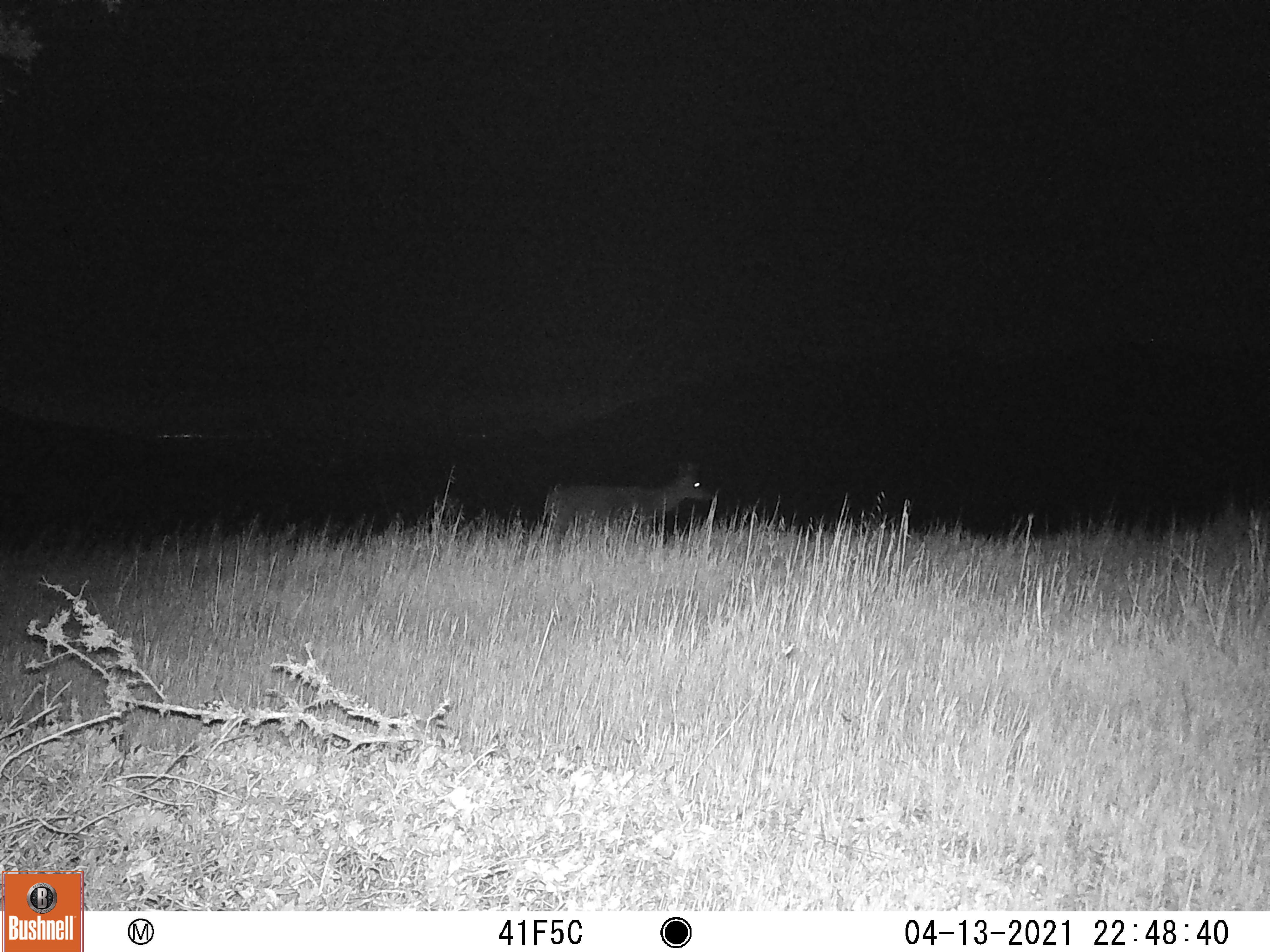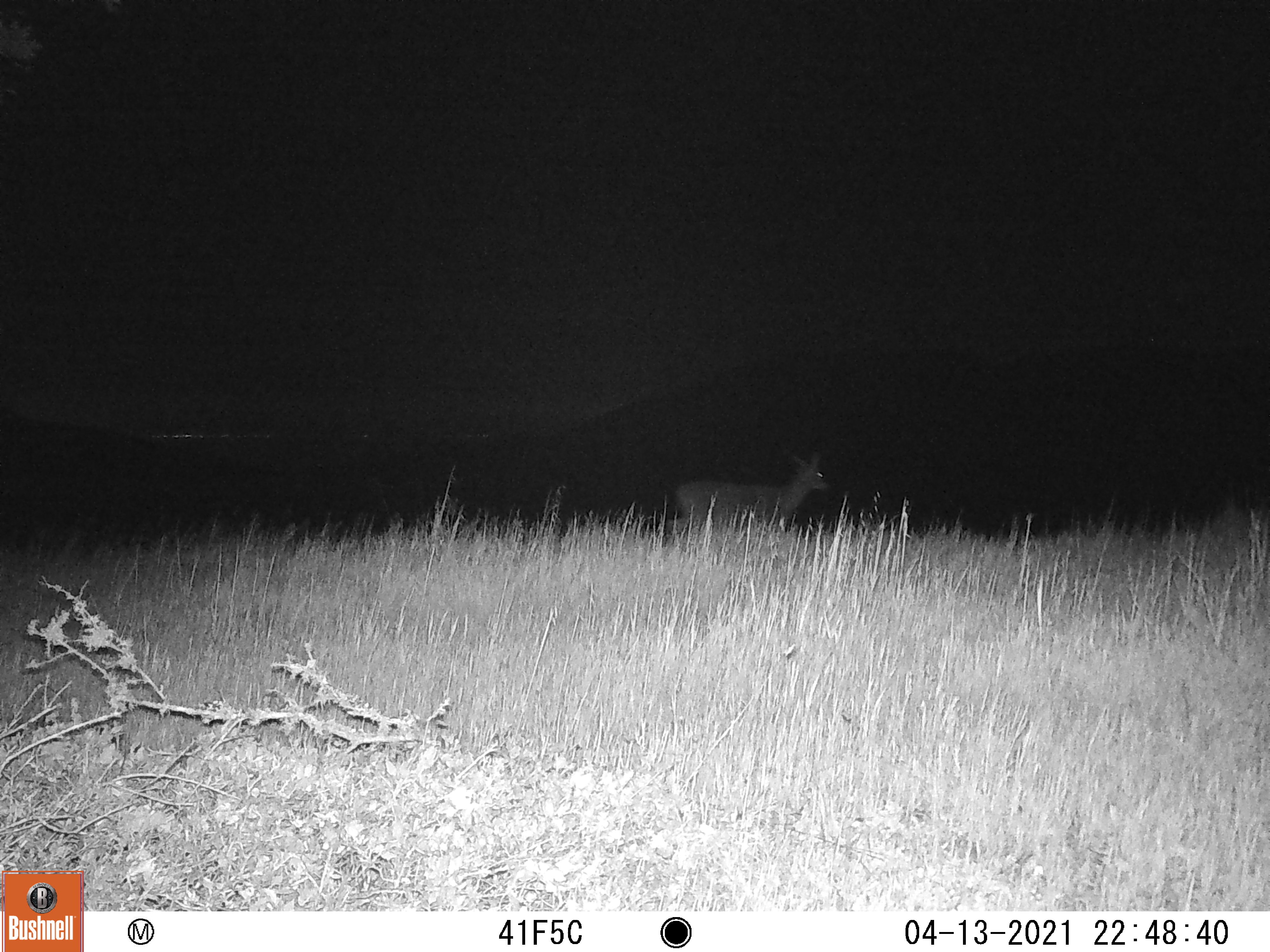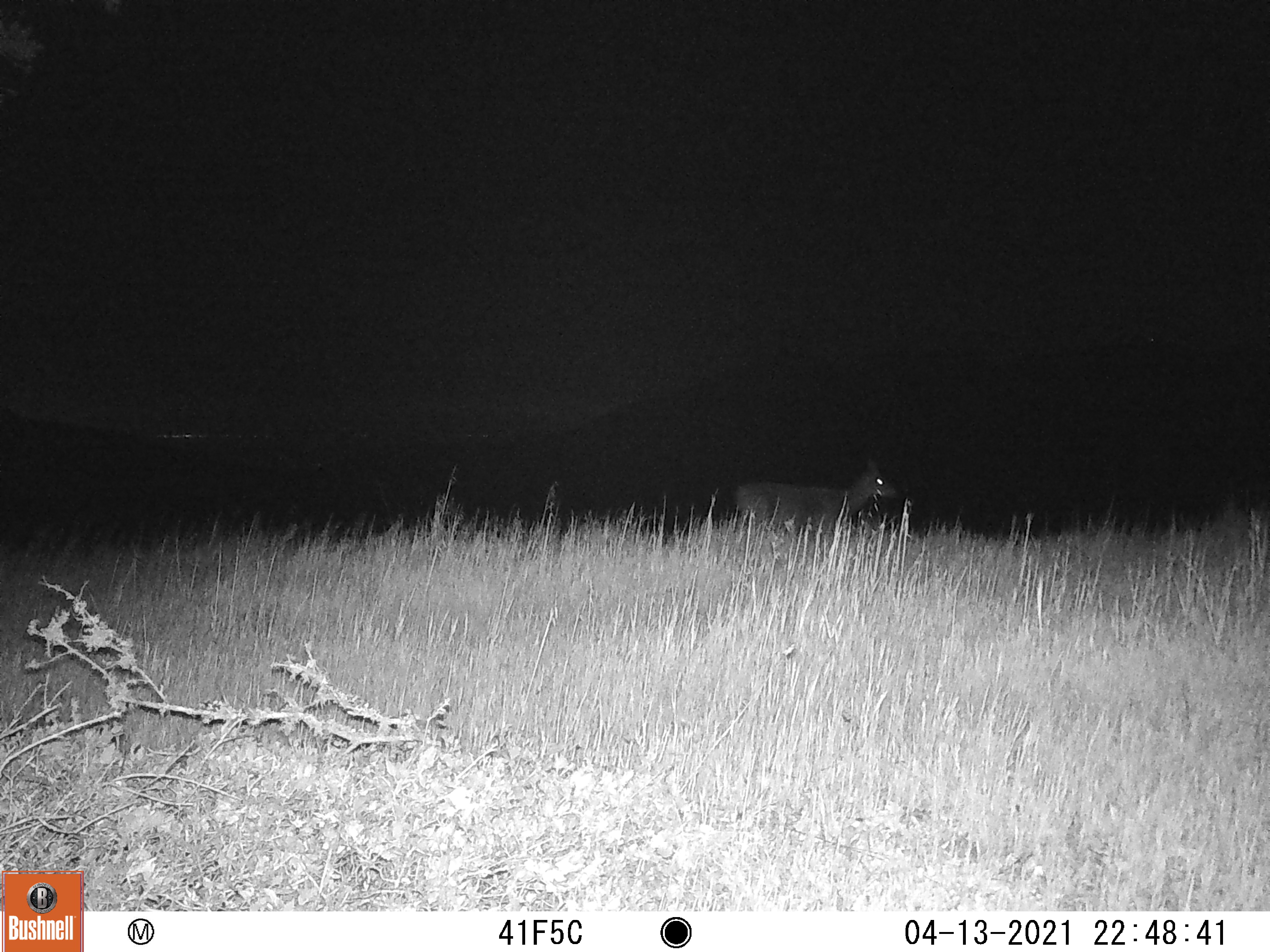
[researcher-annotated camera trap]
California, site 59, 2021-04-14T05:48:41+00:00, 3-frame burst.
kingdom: Animalia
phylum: Chordata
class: Mammalia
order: Artiodactyla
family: Cervidae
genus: Odocoileus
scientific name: Odocoileus hemionus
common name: mule deer